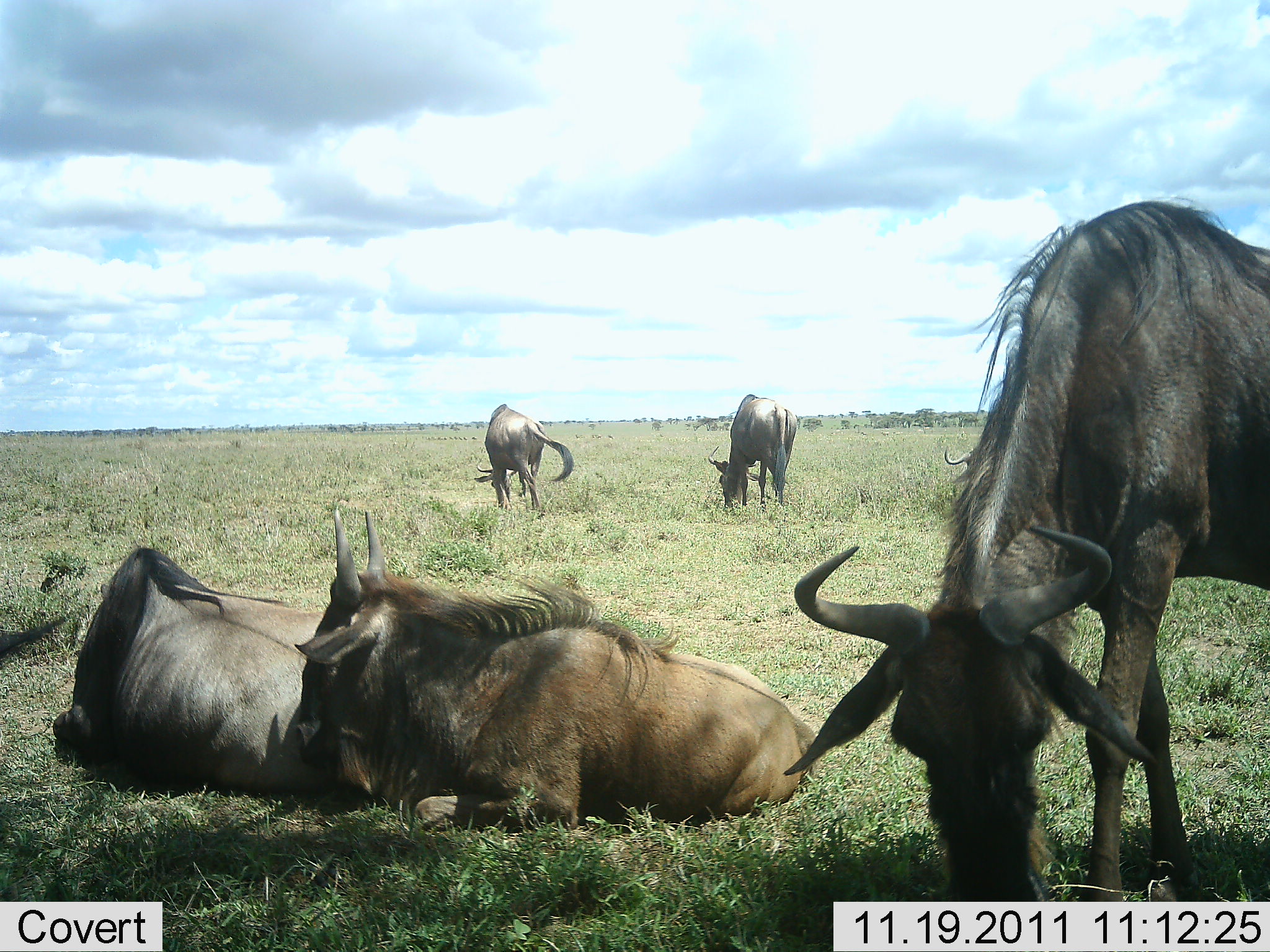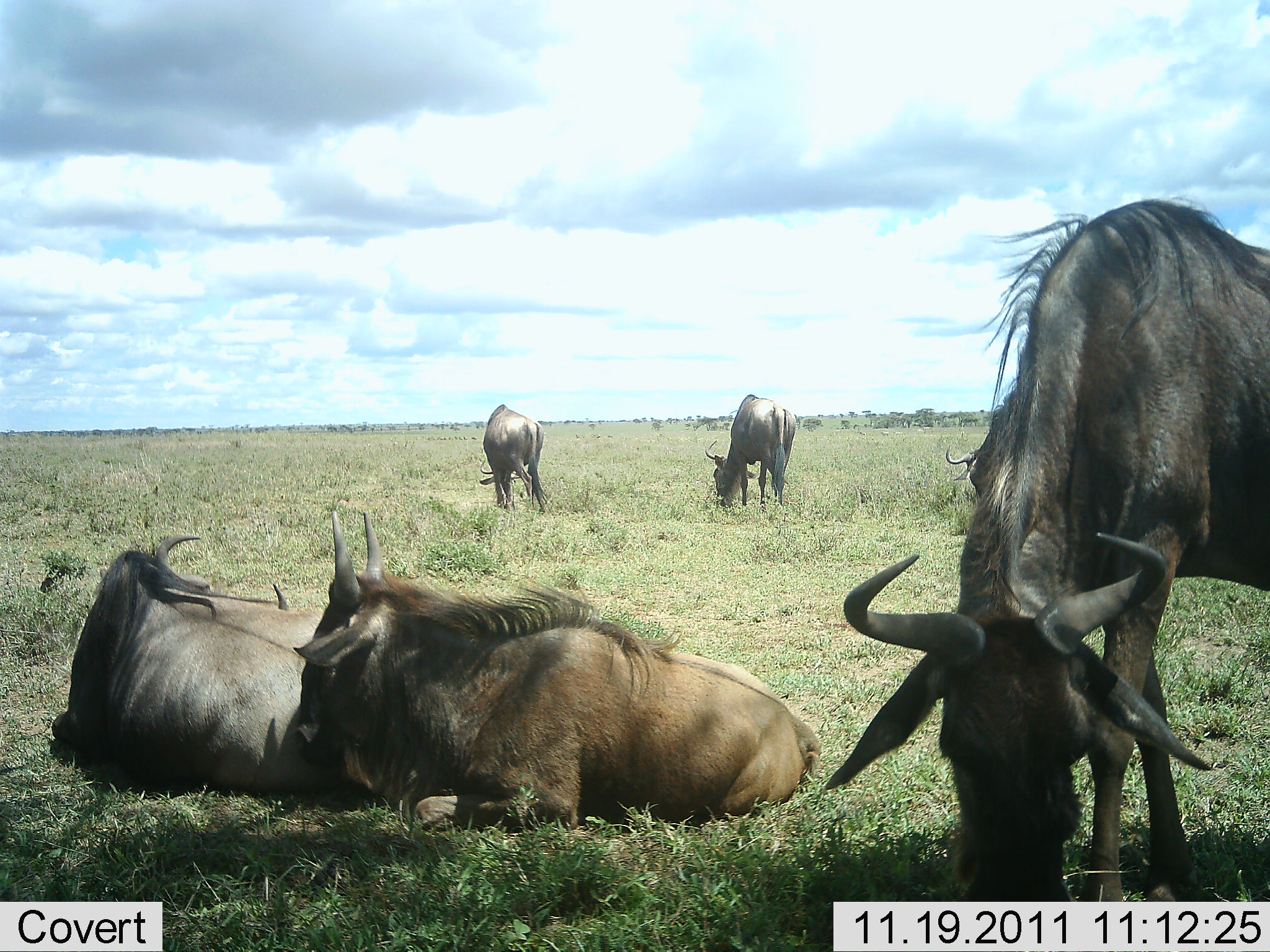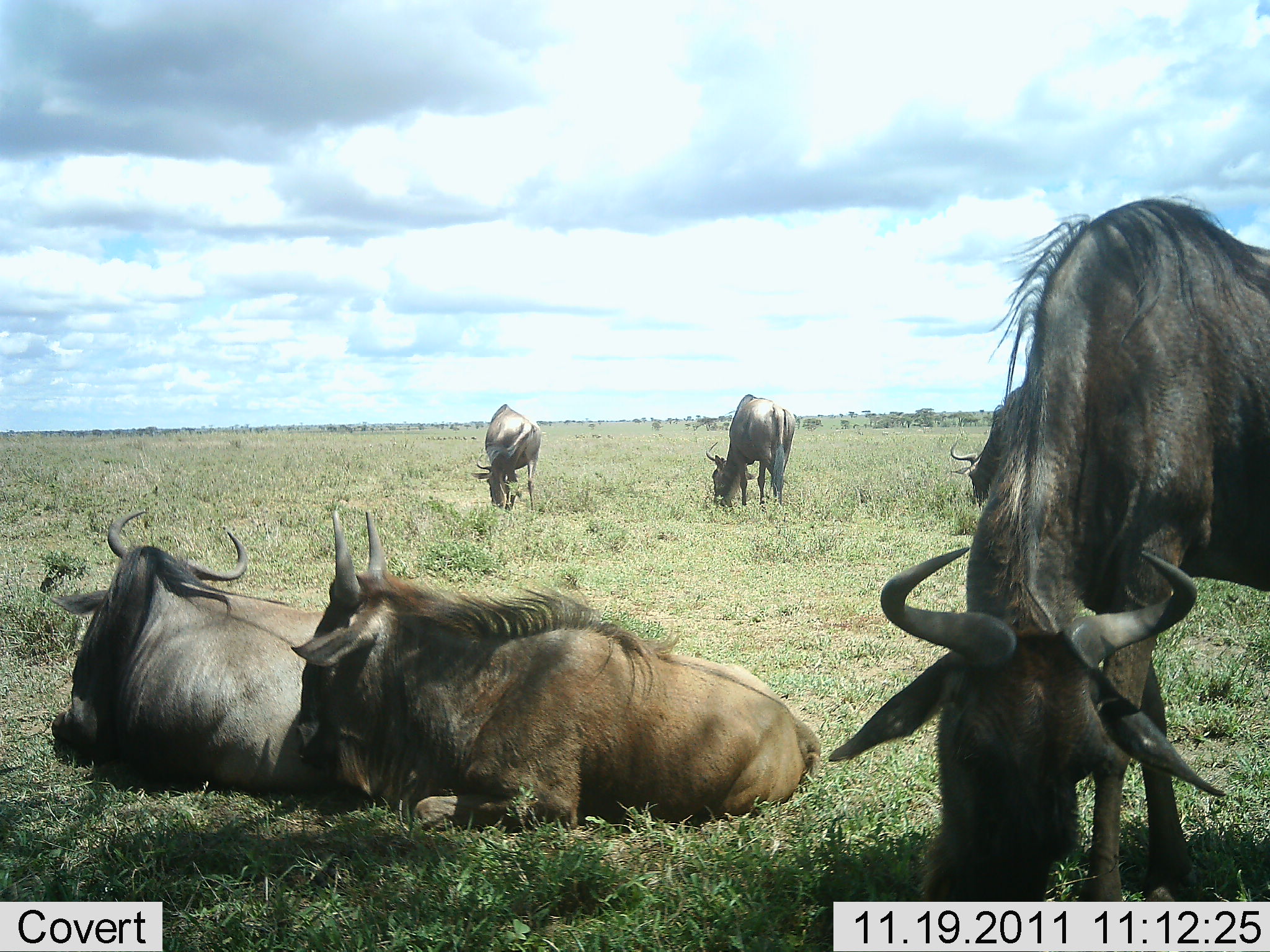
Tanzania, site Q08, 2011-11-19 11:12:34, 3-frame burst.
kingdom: Animalia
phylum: Chordata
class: Mammalia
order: Artiodactyla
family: Bovidae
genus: Connochaetes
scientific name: Connochaetes taurinus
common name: blue wildebeest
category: wildebeest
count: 5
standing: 53%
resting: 80%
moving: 0%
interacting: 7%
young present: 0%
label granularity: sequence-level